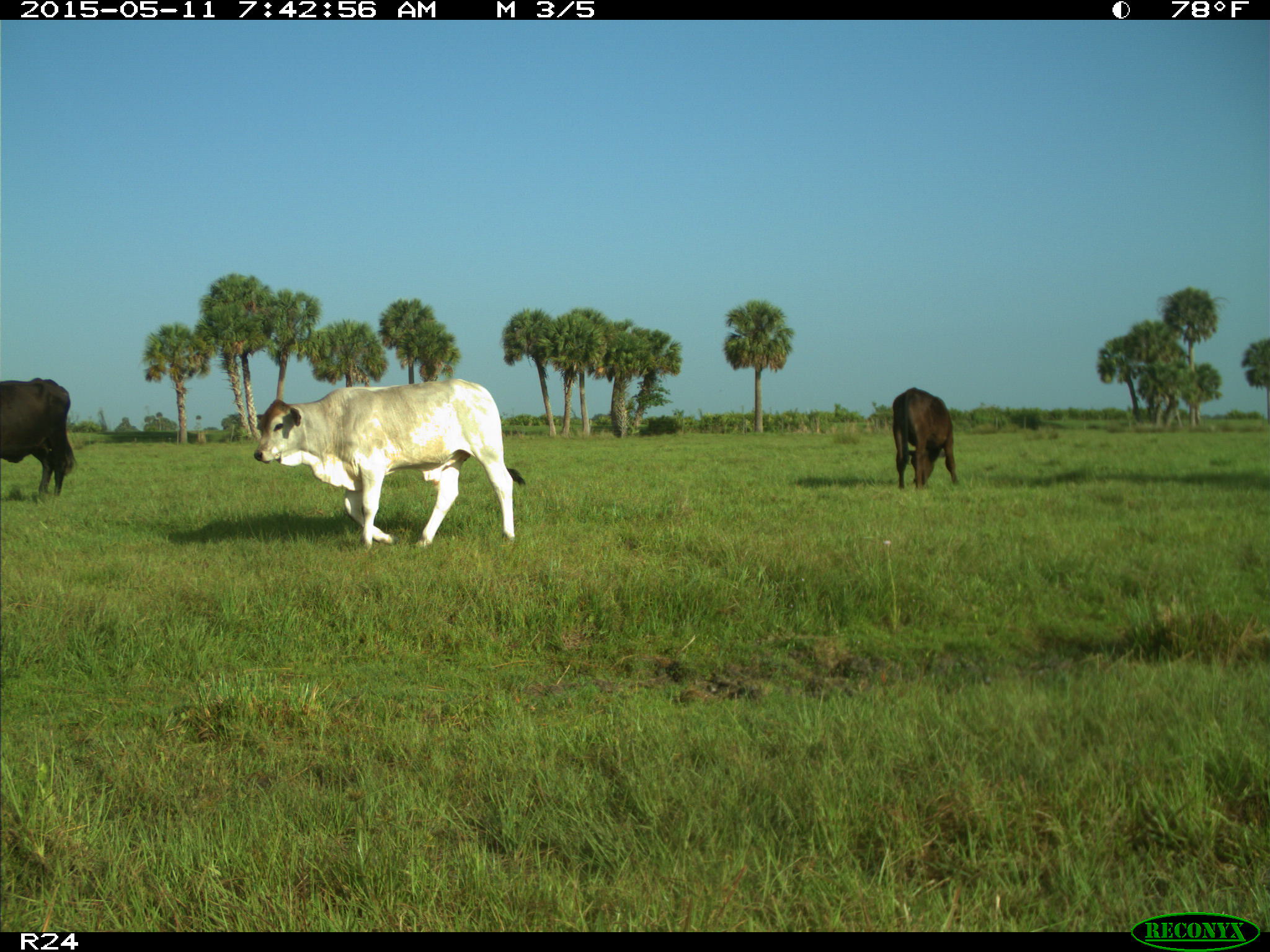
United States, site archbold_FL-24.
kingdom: Animalia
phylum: Chordata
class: Mammalia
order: Artiodactyla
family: Bovidae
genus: Bos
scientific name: Bos taurus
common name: domestic cow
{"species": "Bos taurus (domestic cow)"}